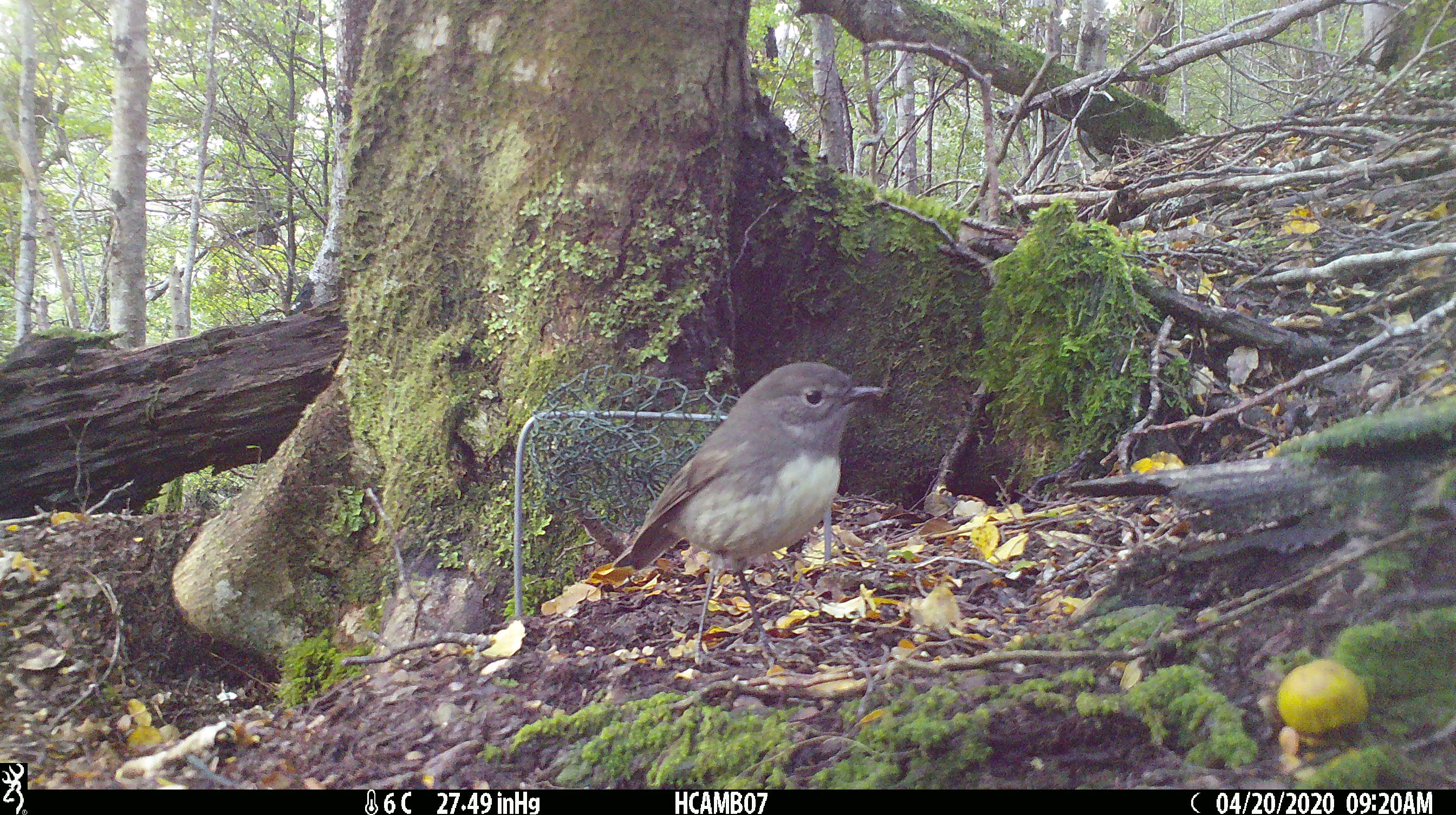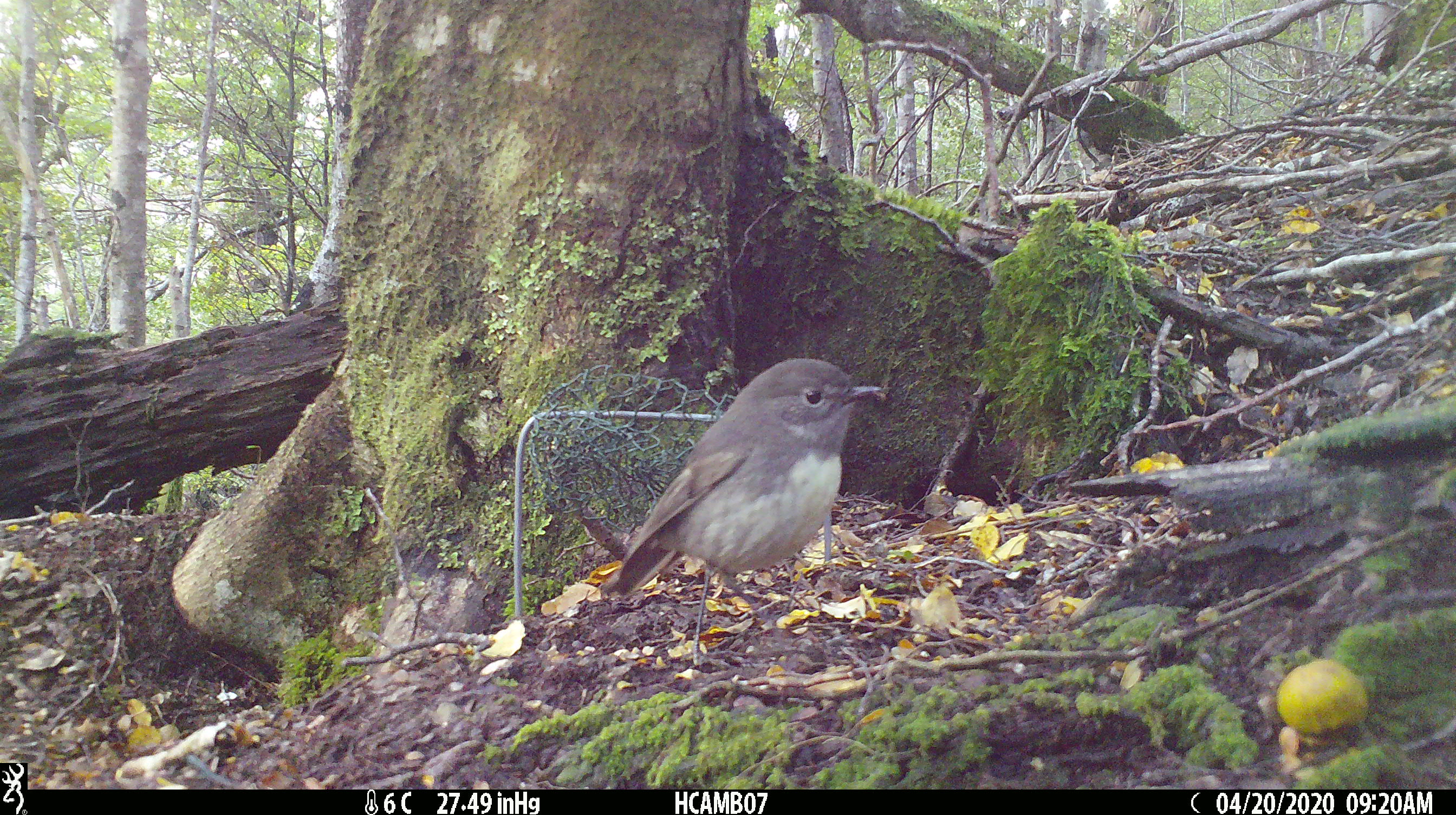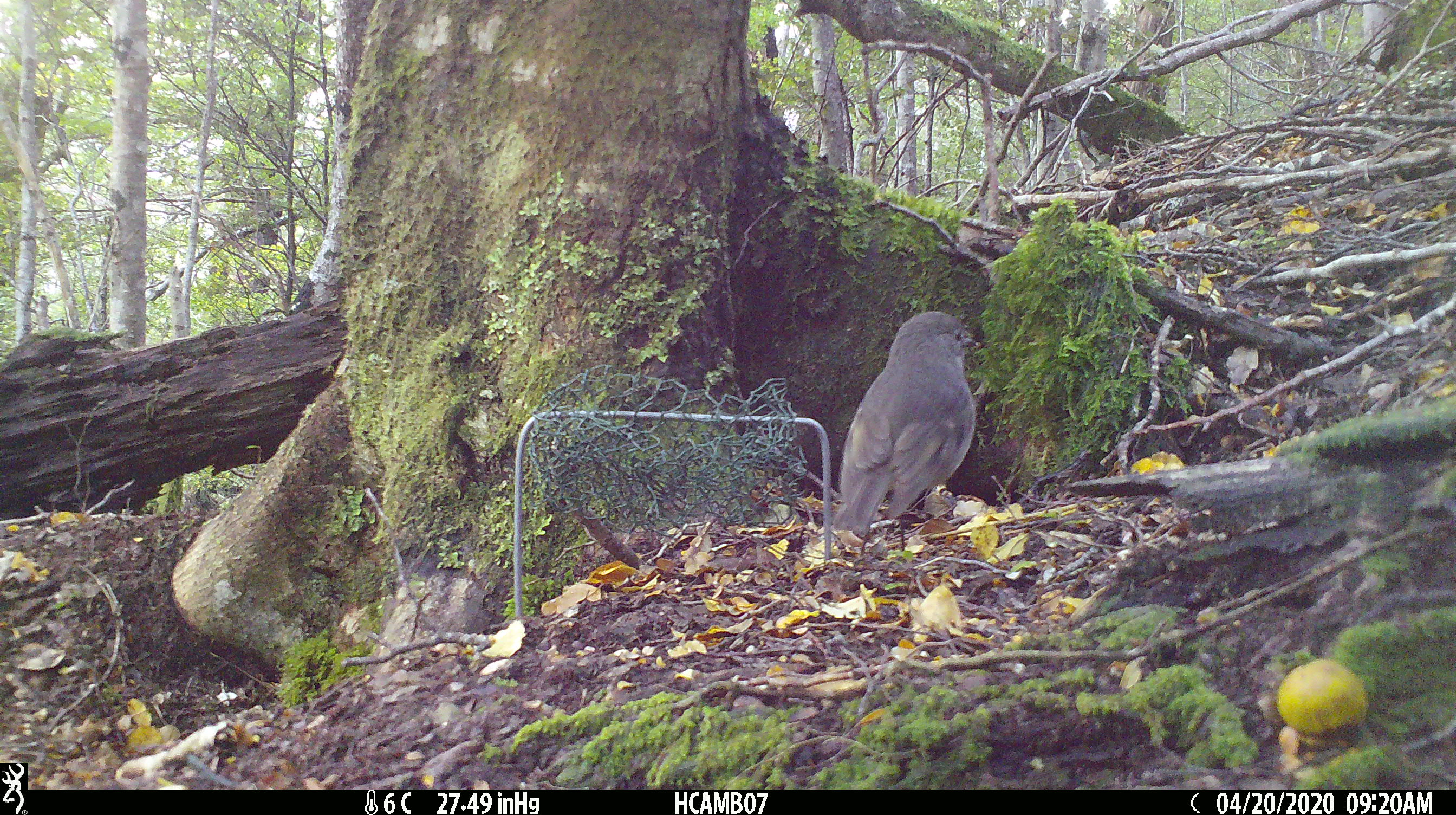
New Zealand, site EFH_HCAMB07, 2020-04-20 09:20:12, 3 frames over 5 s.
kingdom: Animalia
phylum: Chordata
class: Aves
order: Passeriformes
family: Petroicidae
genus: Petroica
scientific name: Petroica australis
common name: new zealand robin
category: robin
Robin (new zealand robin) (Petroica australis).